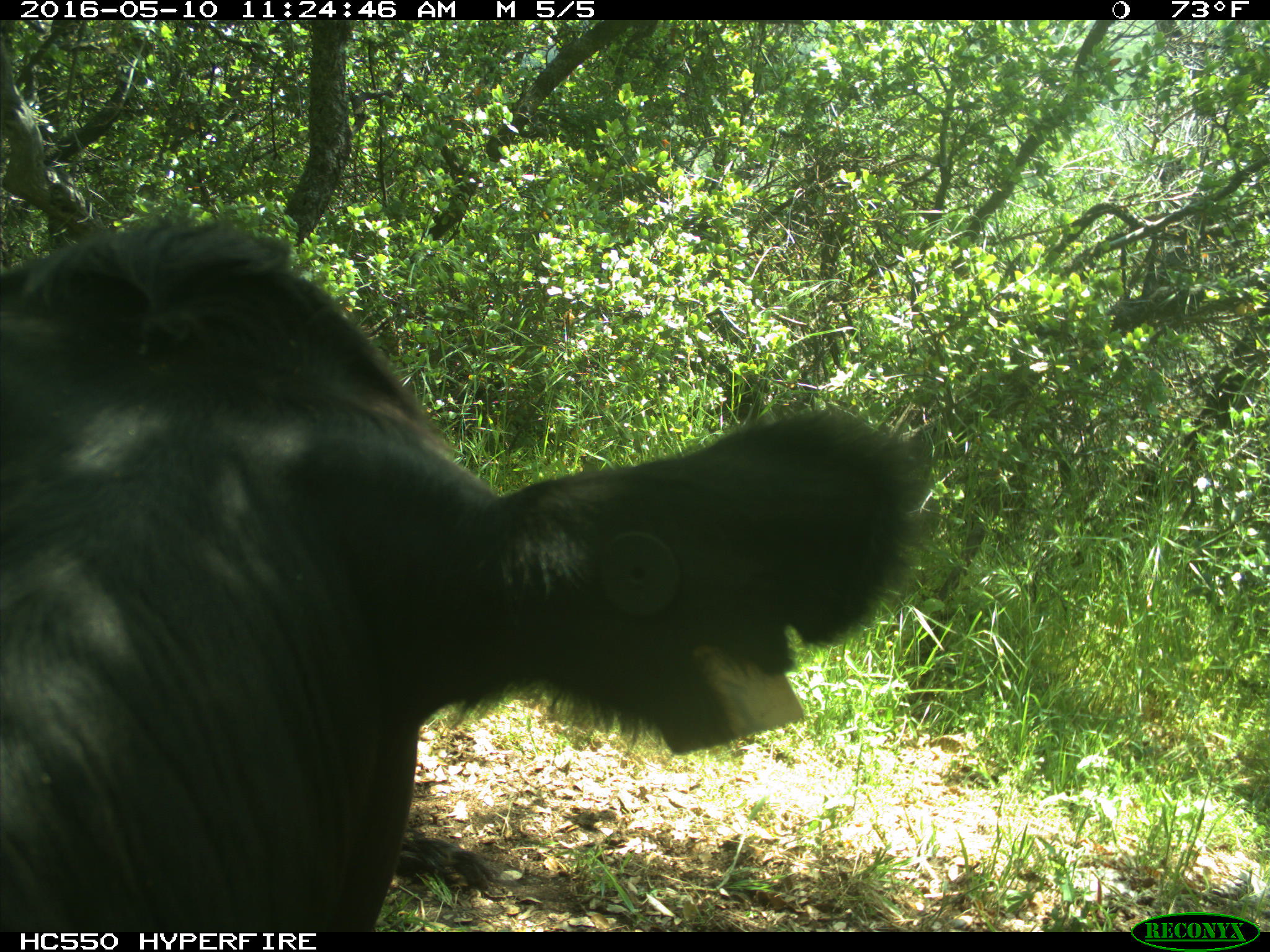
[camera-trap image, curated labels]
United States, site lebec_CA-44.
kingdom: Animalia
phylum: Chordata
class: Mammalia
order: Artiodactyla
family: Bovidae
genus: Bos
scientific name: Bos taurus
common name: domestic cow